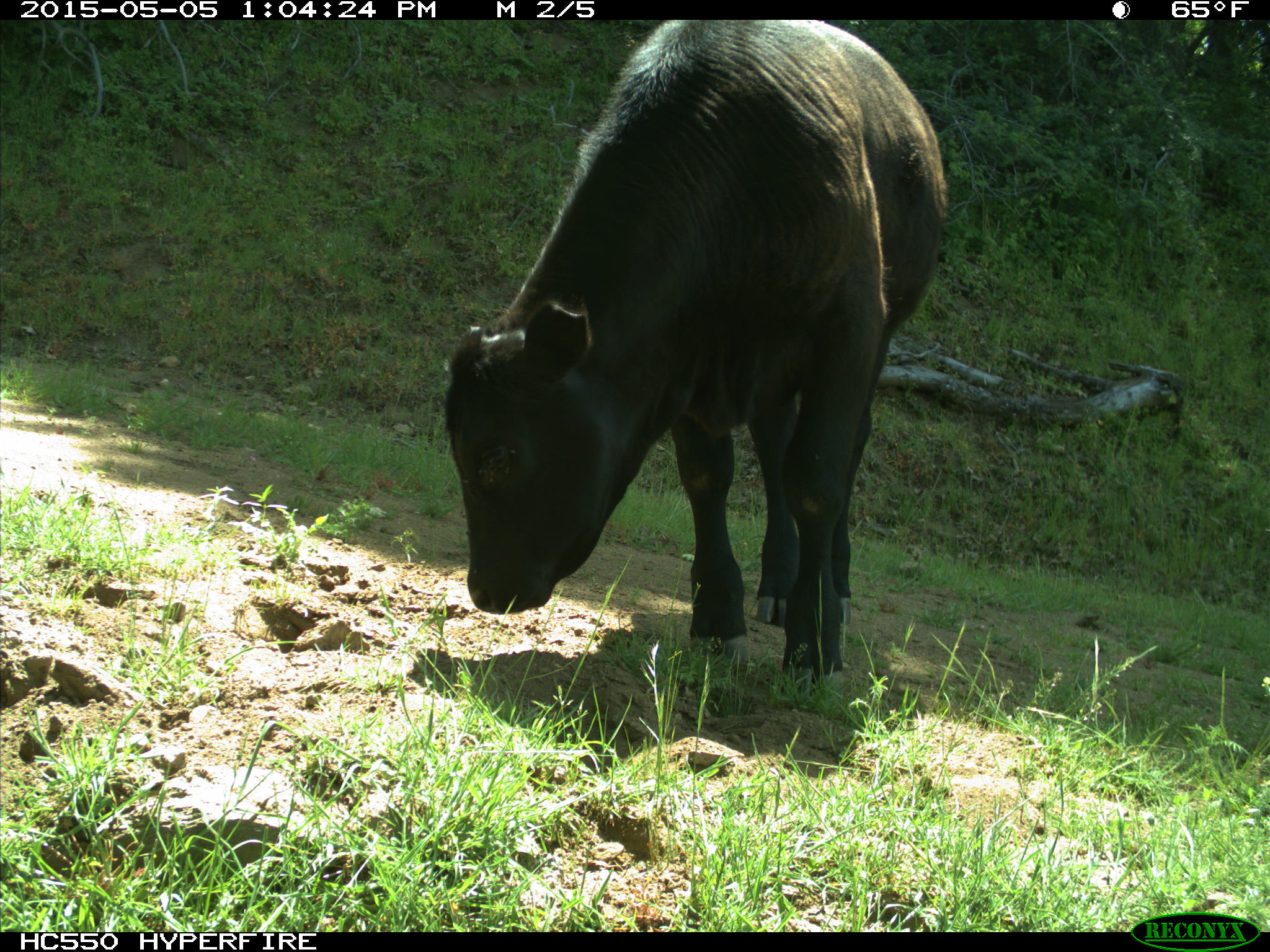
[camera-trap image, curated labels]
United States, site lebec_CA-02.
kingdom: Animalia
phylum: Chordata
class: Mammalia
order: Artiodactyla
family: Bovidae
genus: Bos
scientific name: Bos taurus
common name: domestic cow